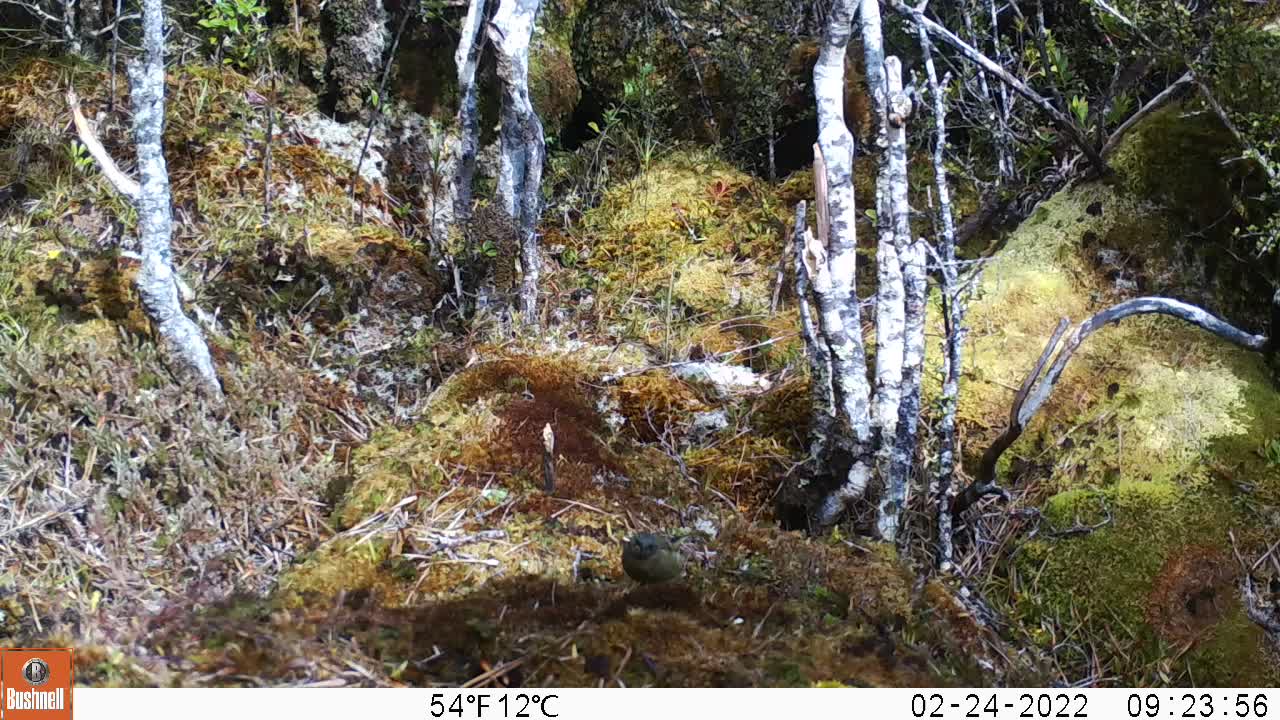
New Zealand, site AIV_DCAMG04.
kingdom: Animalia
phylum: Chordata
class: Aves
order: Passeriformes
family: Meliphagidae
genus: Anthornis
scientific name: Anthornis melanura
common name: new zealand bellbird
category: bellbird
Bellbird (new zealand bellbird) (Anthornis melanura).